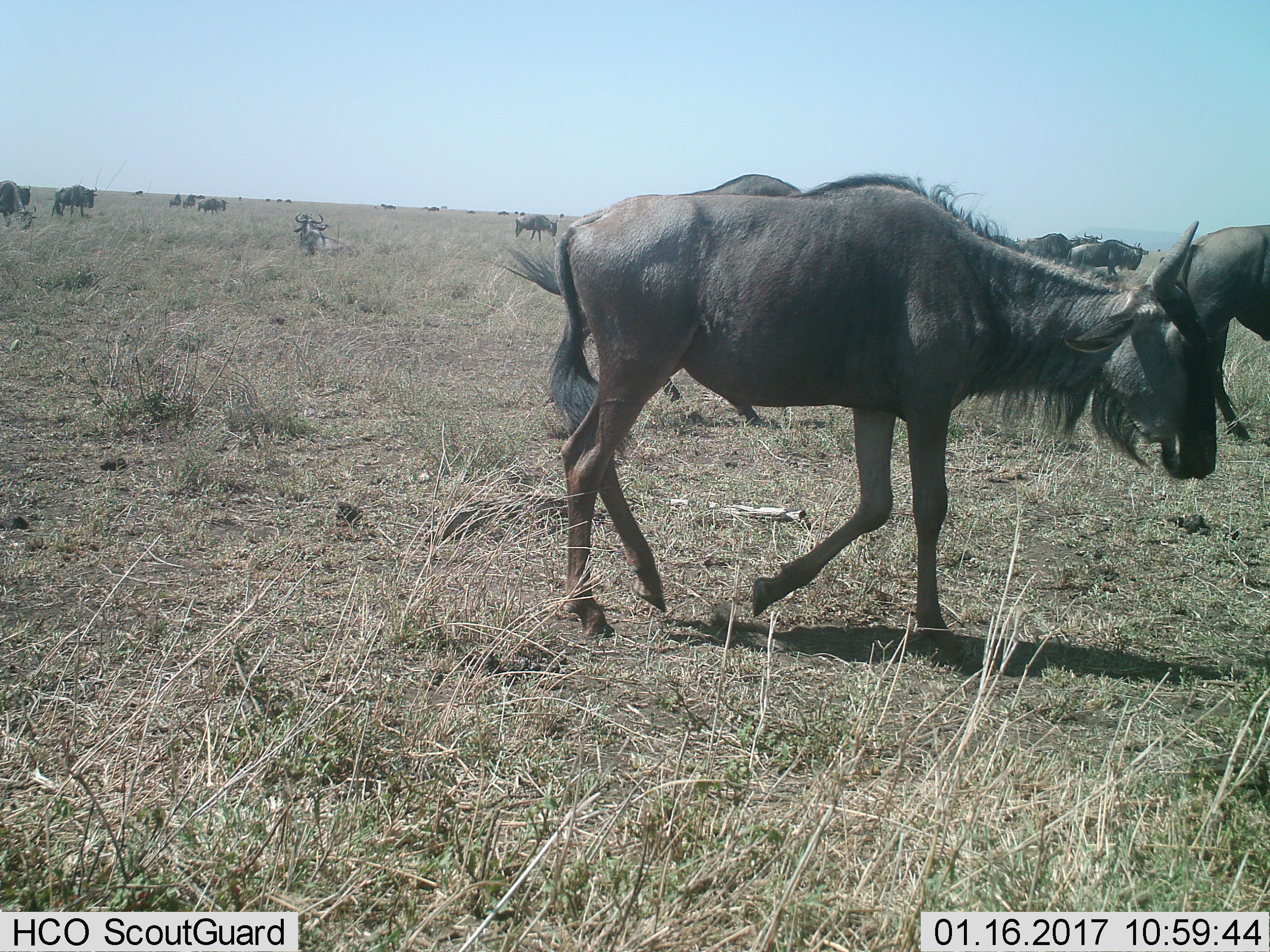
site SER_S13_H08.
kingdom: Animalia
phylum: Chordata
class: Mammalia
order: Artiodactyla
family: Bovidae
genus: Connochaetes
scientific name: Connochaetes taurinus taurinus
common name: blue wildebeest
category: wildebeestblue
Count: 11-50.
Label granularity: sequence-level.